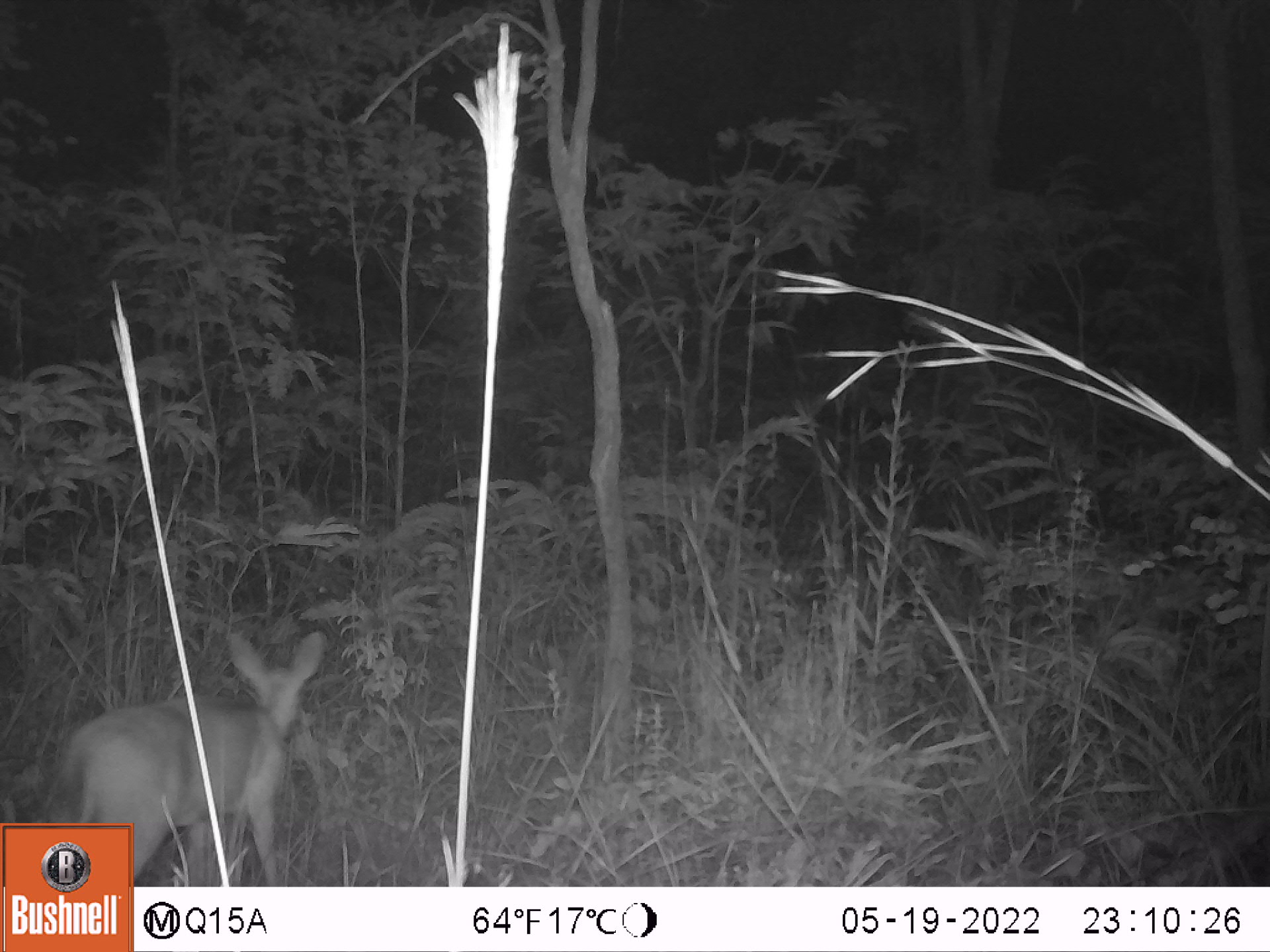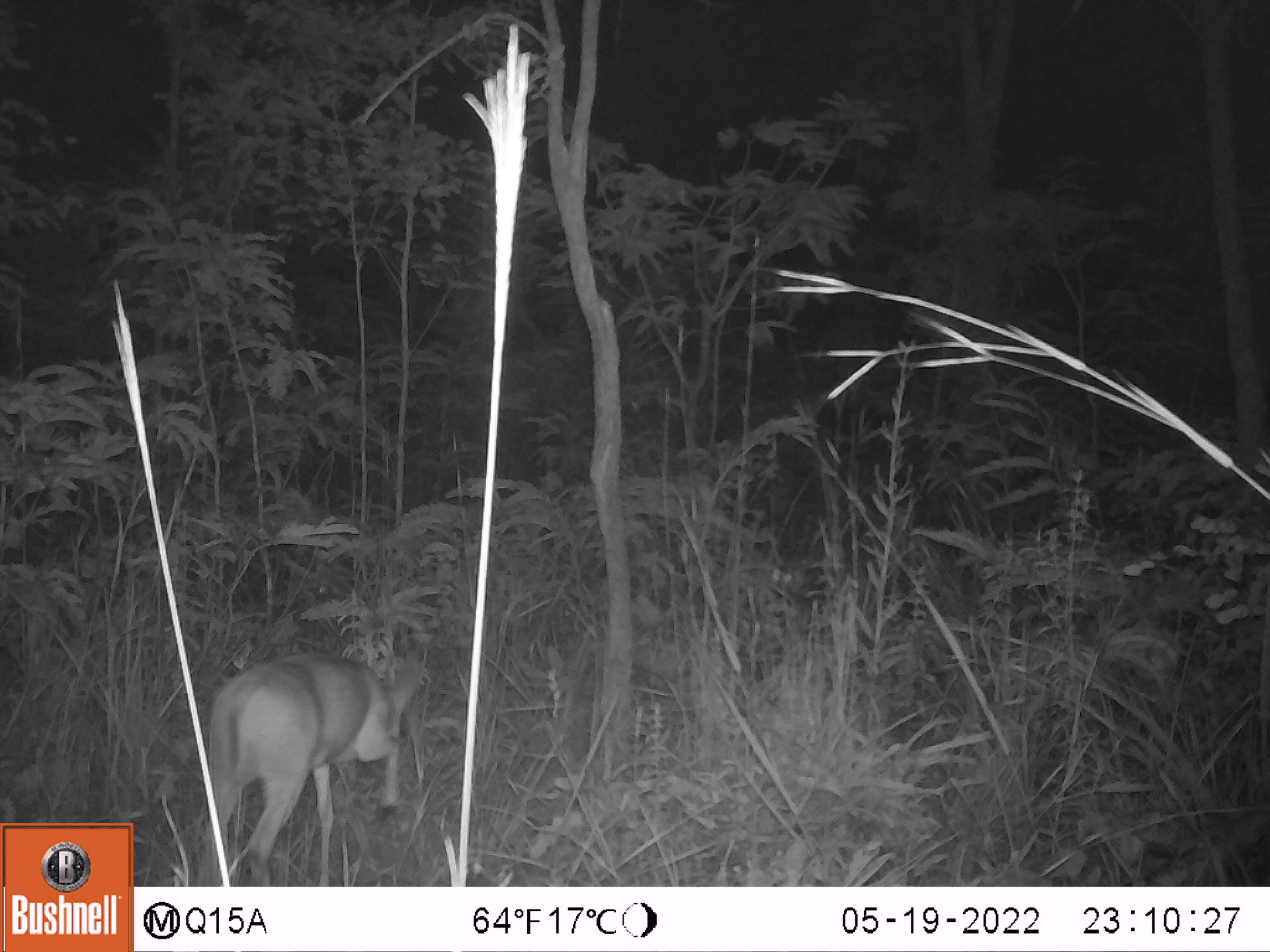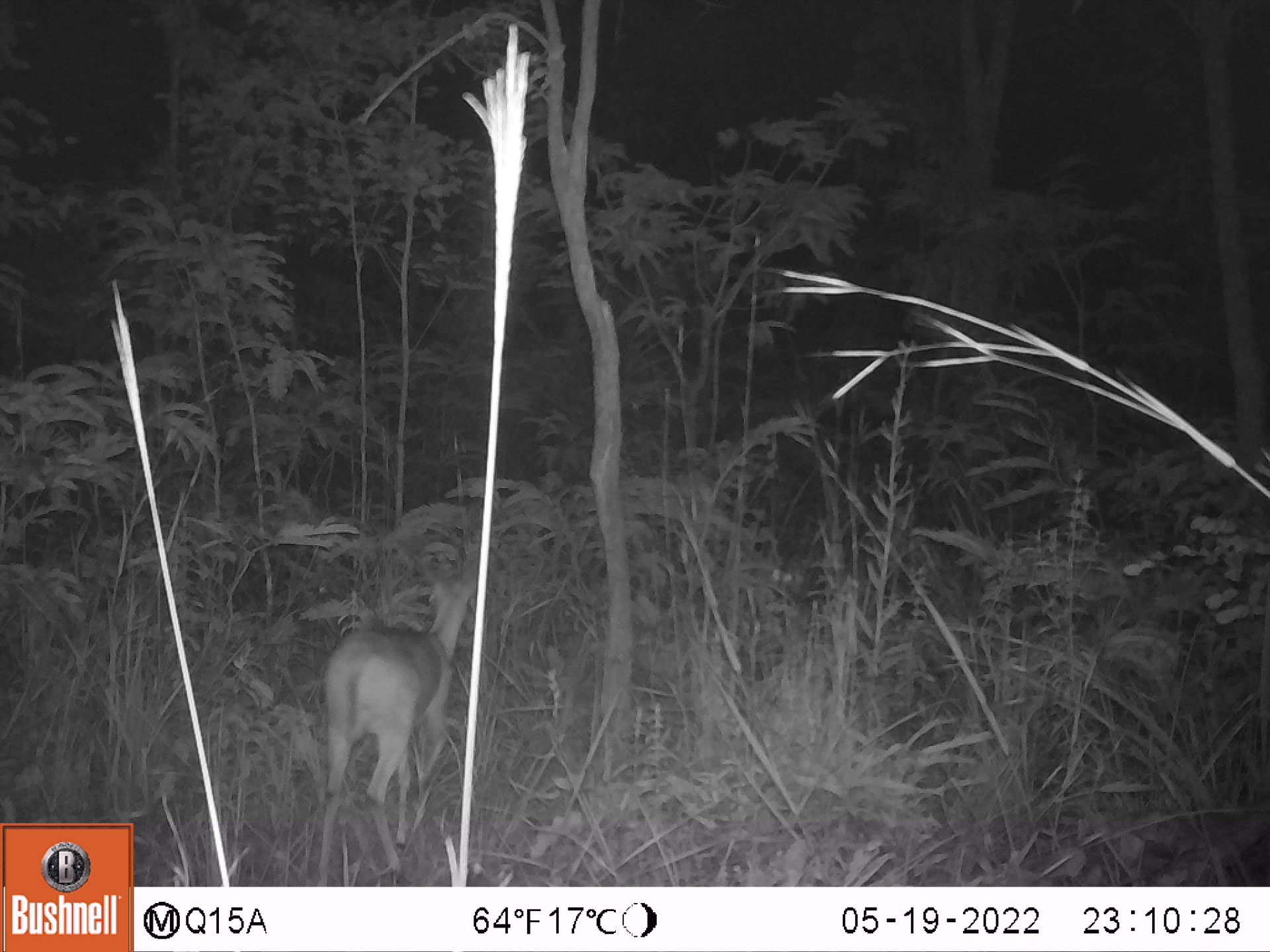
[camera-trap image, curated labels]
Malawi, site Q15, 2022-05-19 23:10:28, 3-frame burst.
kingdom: Animalia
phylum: Chordata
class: Mammalia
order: Artiodactyla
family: Bovidae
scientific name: Antilopinae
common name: small antelope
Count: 1.